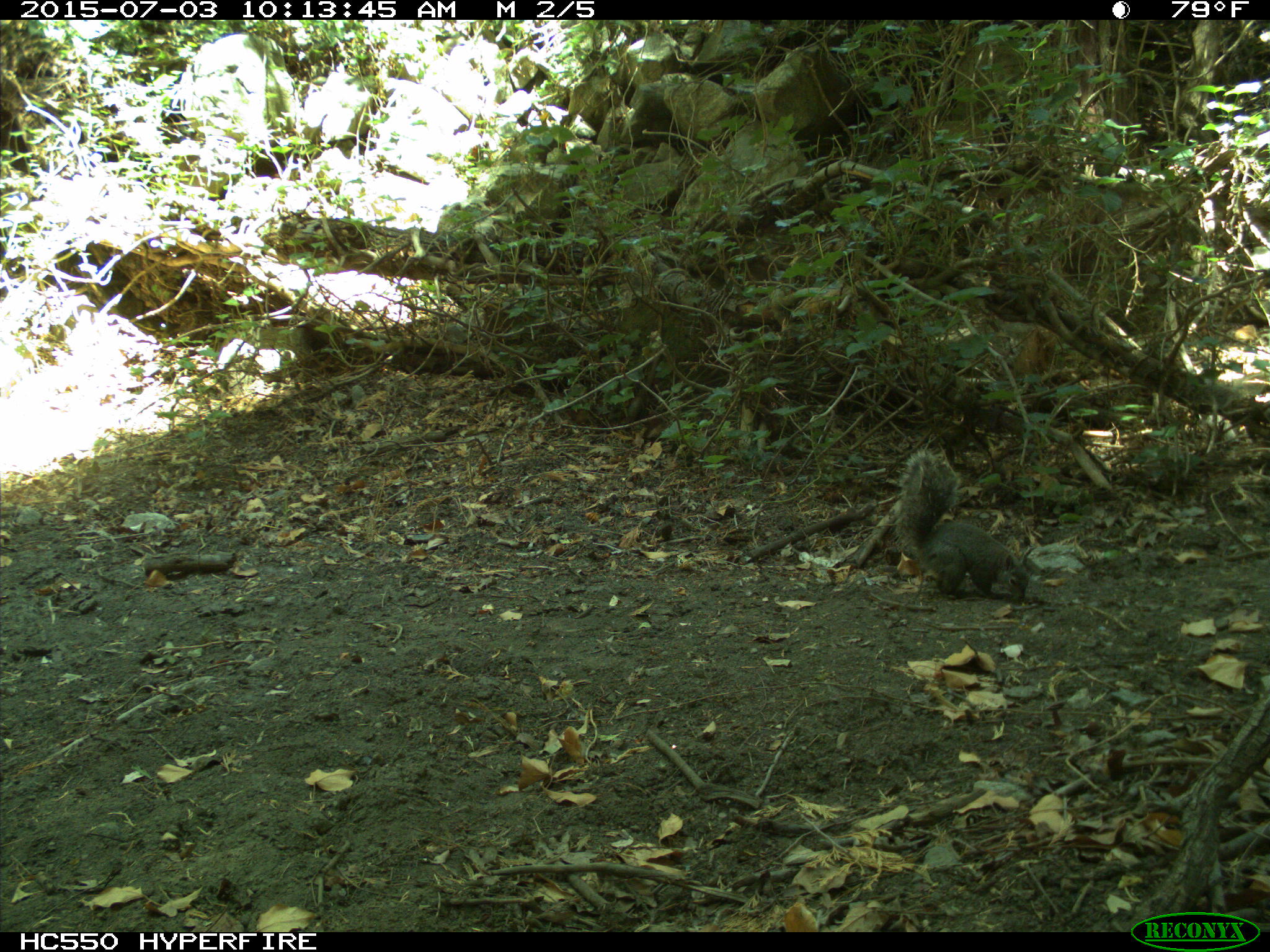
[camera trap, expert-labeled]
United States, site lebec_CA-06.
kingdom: Animalia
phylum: Chordata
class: Mammalia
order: Rodentia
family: Sciuridae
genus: Sciurus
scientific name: Sciurus carolinensis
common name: eastern gray squirrel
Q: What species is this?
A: Sciurus carolinensis (eastern gray squirrel).